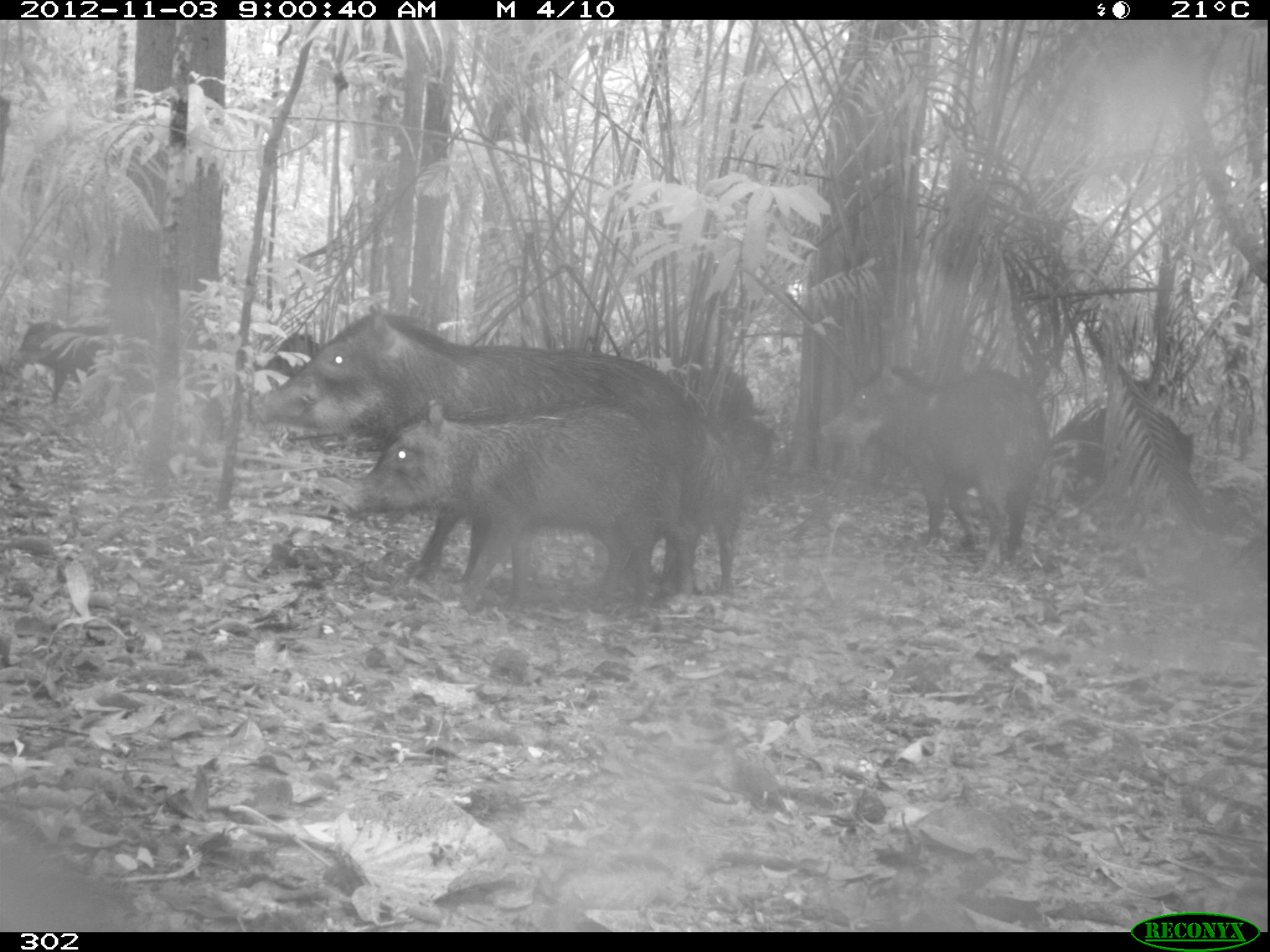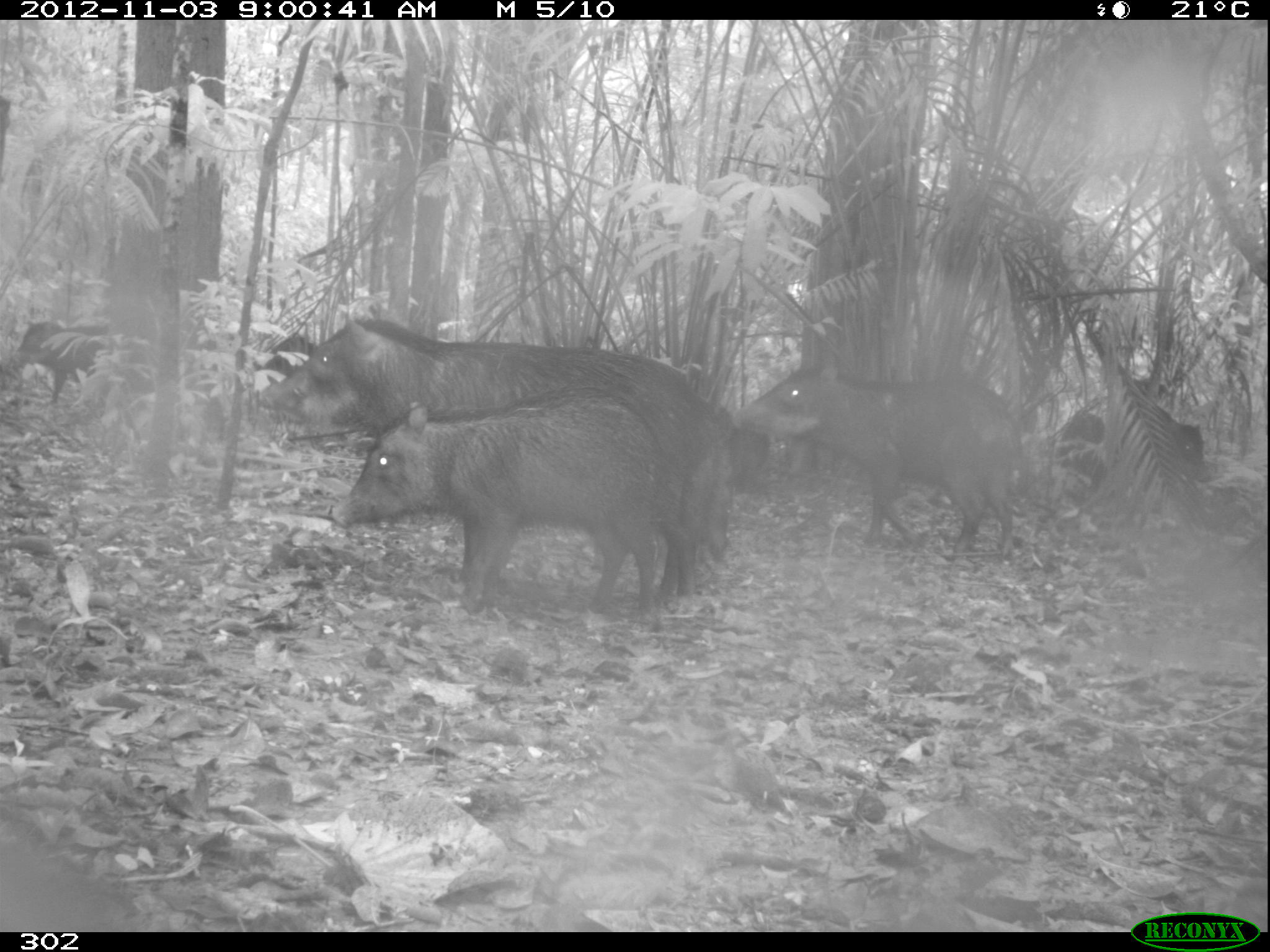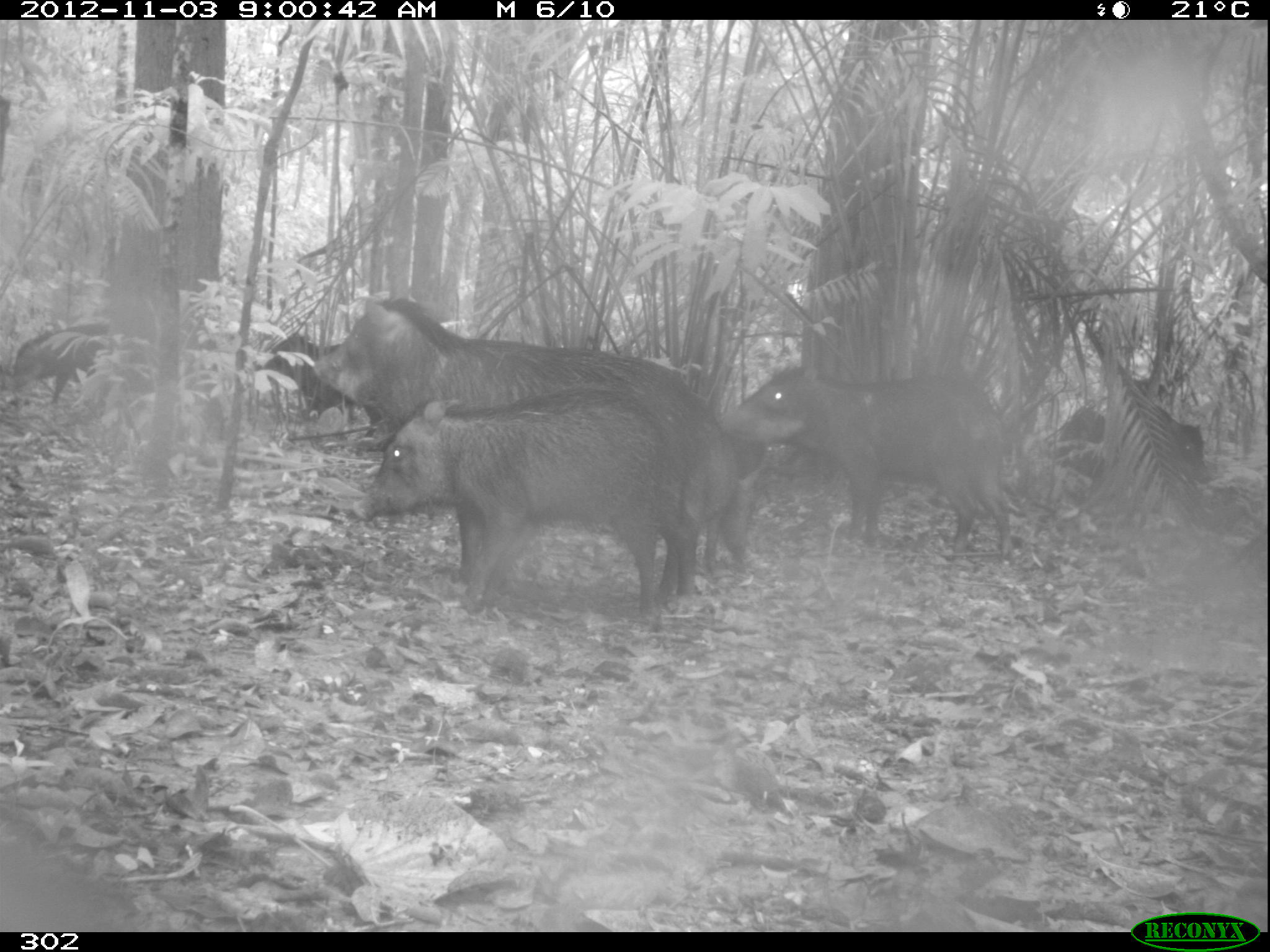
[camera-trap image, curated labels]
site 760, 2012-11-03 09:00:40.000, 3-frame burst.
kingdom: Animalia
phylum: Chordata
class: Mammalia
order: Artiodactyla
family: Tayassuidae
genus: Tayassu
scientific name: Tayassu pecari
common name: white-lipped peccary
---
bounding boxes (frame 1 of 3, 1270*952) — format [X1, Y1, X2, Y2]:
tayassu pecari: [252, 303, 710, 583]; [336, 395, 675, 610]; [815, 357, 1046, 570]; [1049, 398, 1202, 529]; [663, 419, 741, 594]; [684, 365, 783, 483]; [7, 316, 111, 403]; [249, 334, 321, 386]